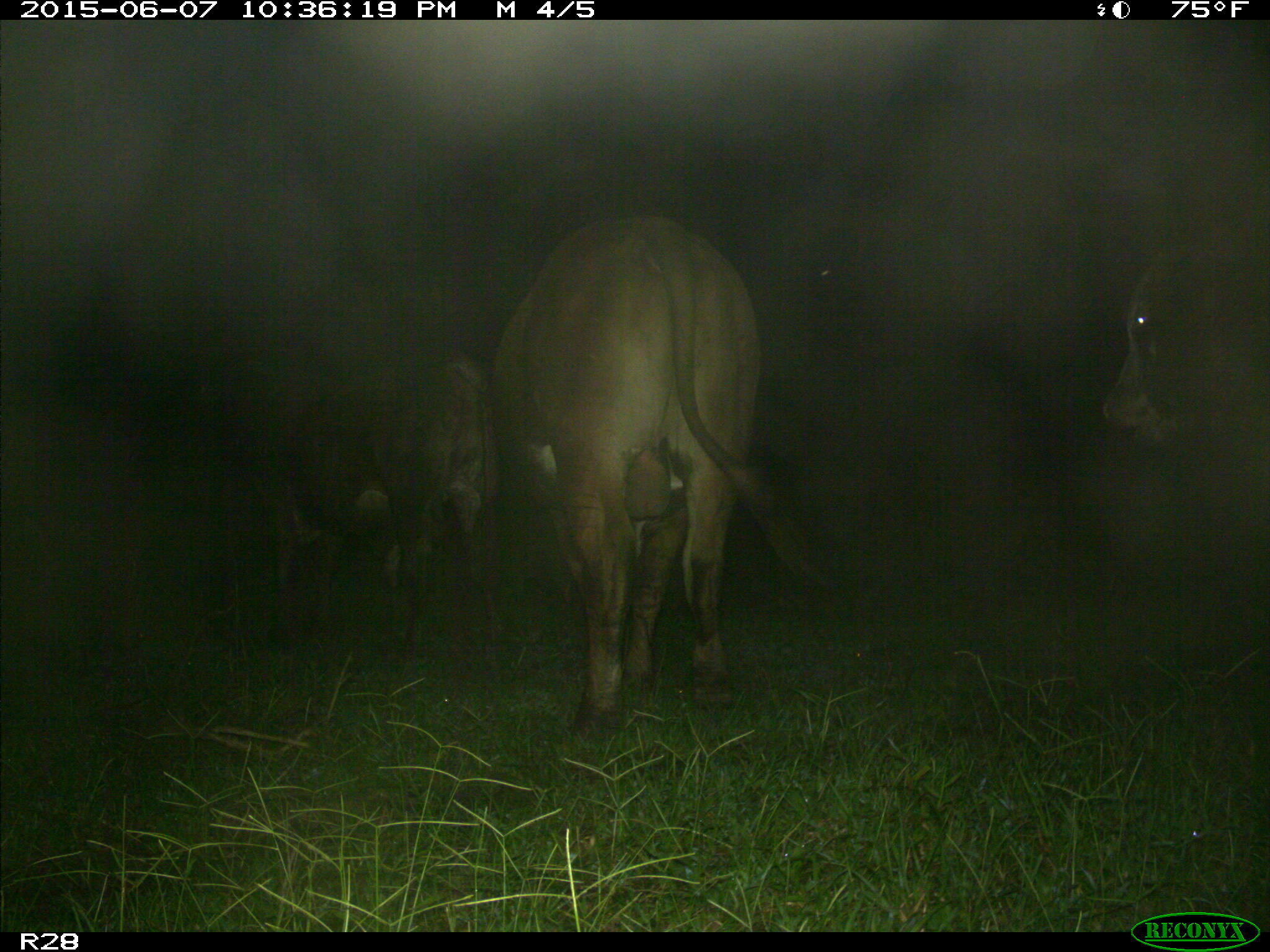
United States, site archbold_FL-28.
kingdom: Animalia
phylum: Chordata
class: Mammalia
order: Artiodactyla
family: Bovidae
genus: Bos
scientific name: Bos taurus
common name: domestic cow